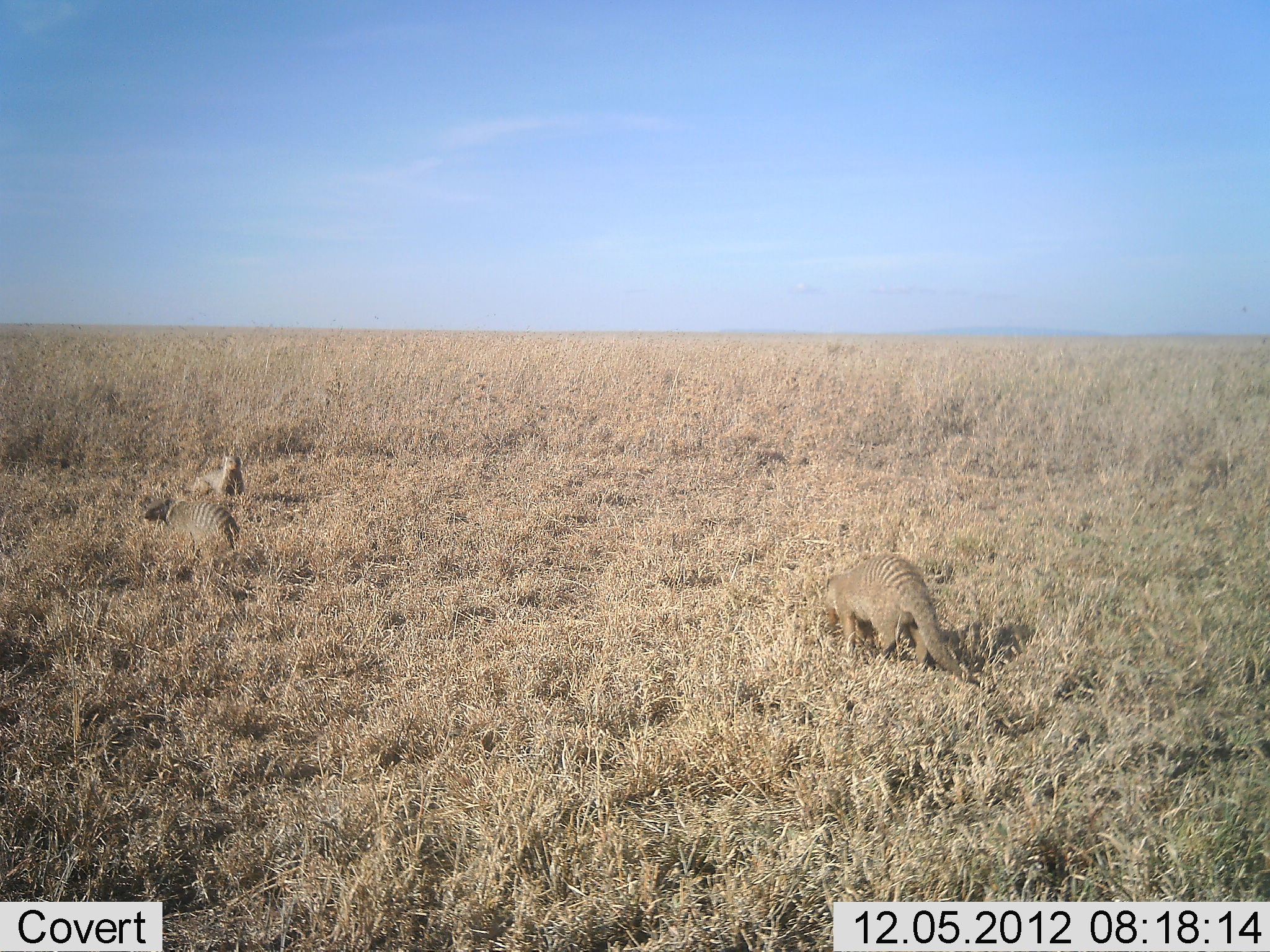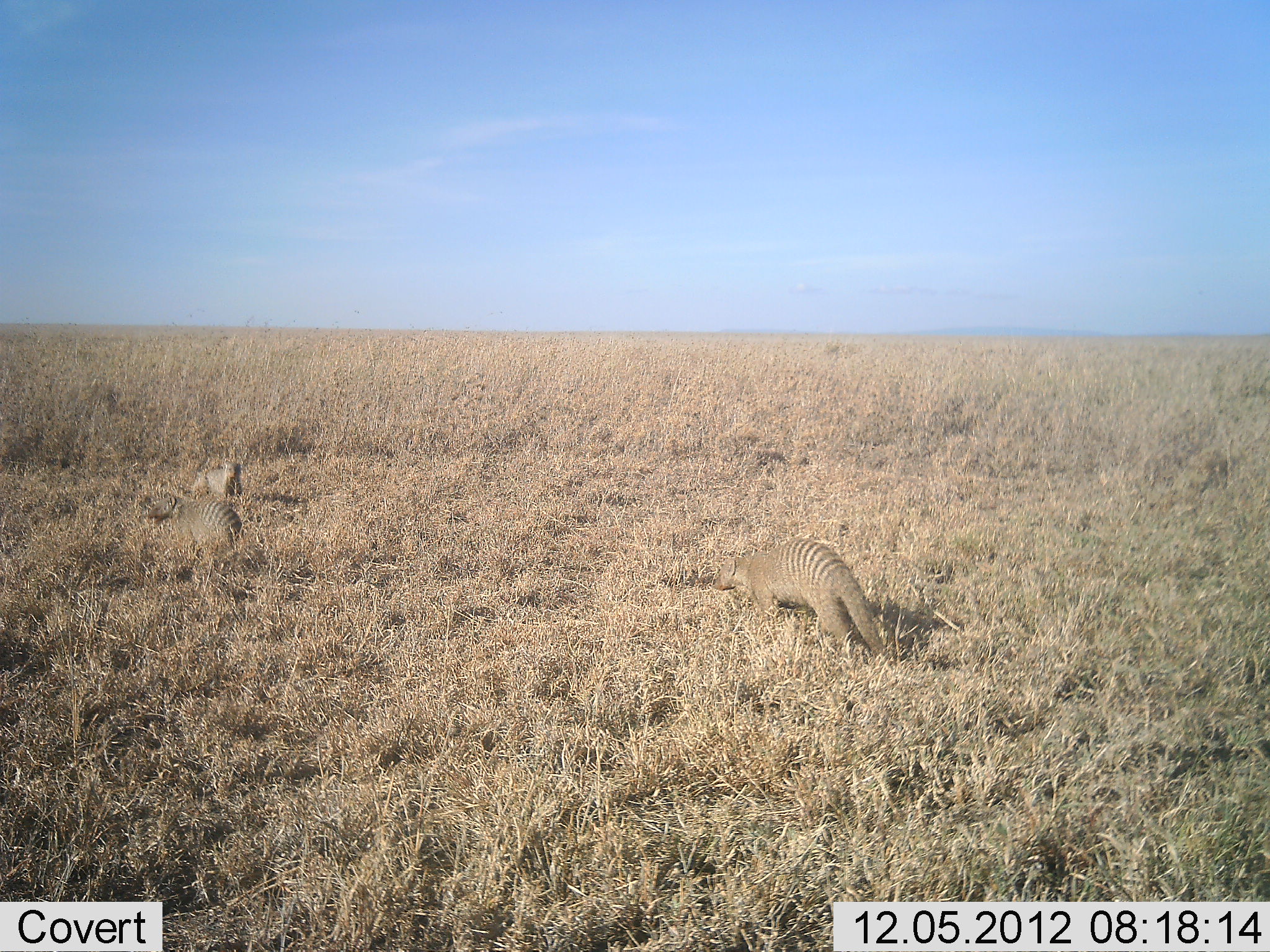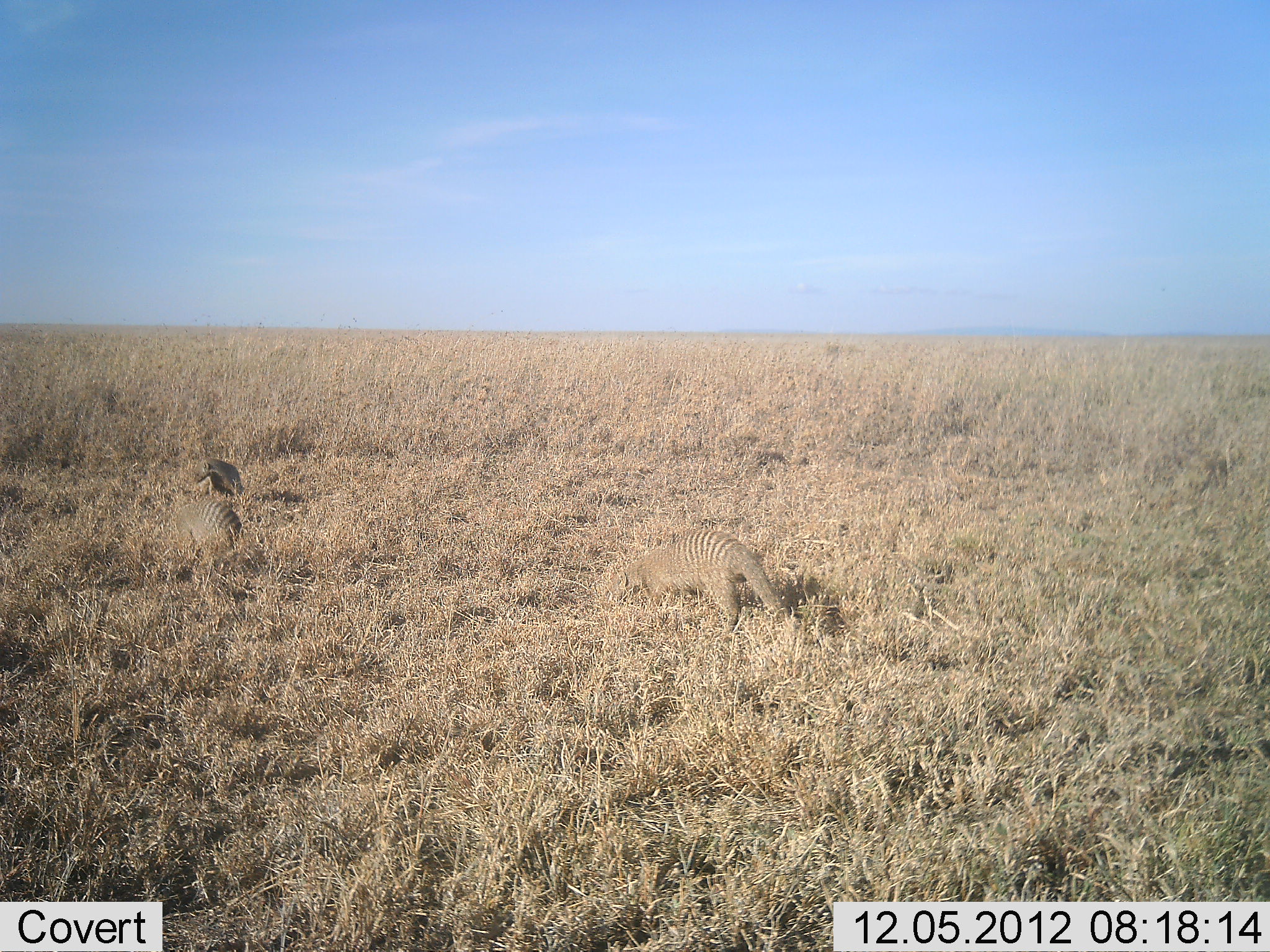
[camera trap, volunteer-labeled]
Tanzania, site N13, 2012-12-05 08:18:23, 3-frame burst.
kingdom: Animalia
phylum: Chordata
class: Mammalia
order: Carnivora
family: Herpestidae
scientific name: Herpestidae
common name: mongoose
Mongoose (Herpestidae), count 3. Behavior (volunteer vote fractions): standing 25%, resting 25%, moving 88%, interacting 0%. Young present (vote fraction): 4%. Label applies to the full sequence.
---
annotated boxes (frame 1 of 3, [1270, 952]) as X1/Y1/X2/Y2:
animal: 818/554/985/689; 140/490/236/562; 195/456/249/503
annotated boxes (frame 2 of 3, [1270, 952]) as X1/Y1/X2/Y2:
animal: 705/540/894/663; 148/495/246/562; 190/463/243/500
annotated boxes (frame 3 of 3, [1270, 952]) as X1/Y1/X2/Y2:
animal: 613/524/788/645; 174/499/241/561; 190/459/245/499